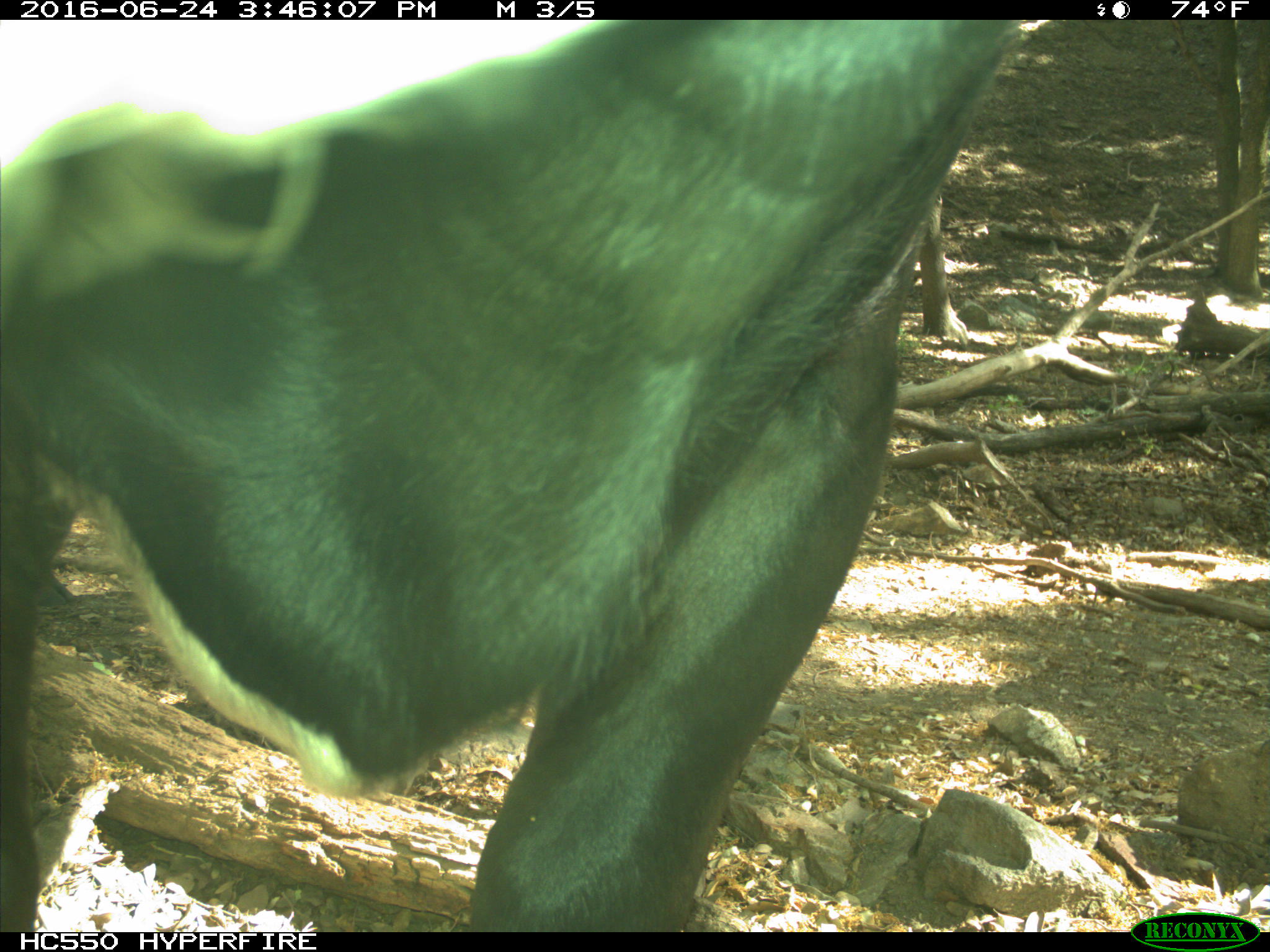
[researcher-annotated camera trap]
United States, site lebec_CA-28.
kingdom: Animalia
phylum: Chordata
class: Mammalia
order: Artiodactyla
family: Bovidae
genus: Bos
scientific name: Bos taurus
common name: domestic cow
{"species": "Bos taurus (domestic cow)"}